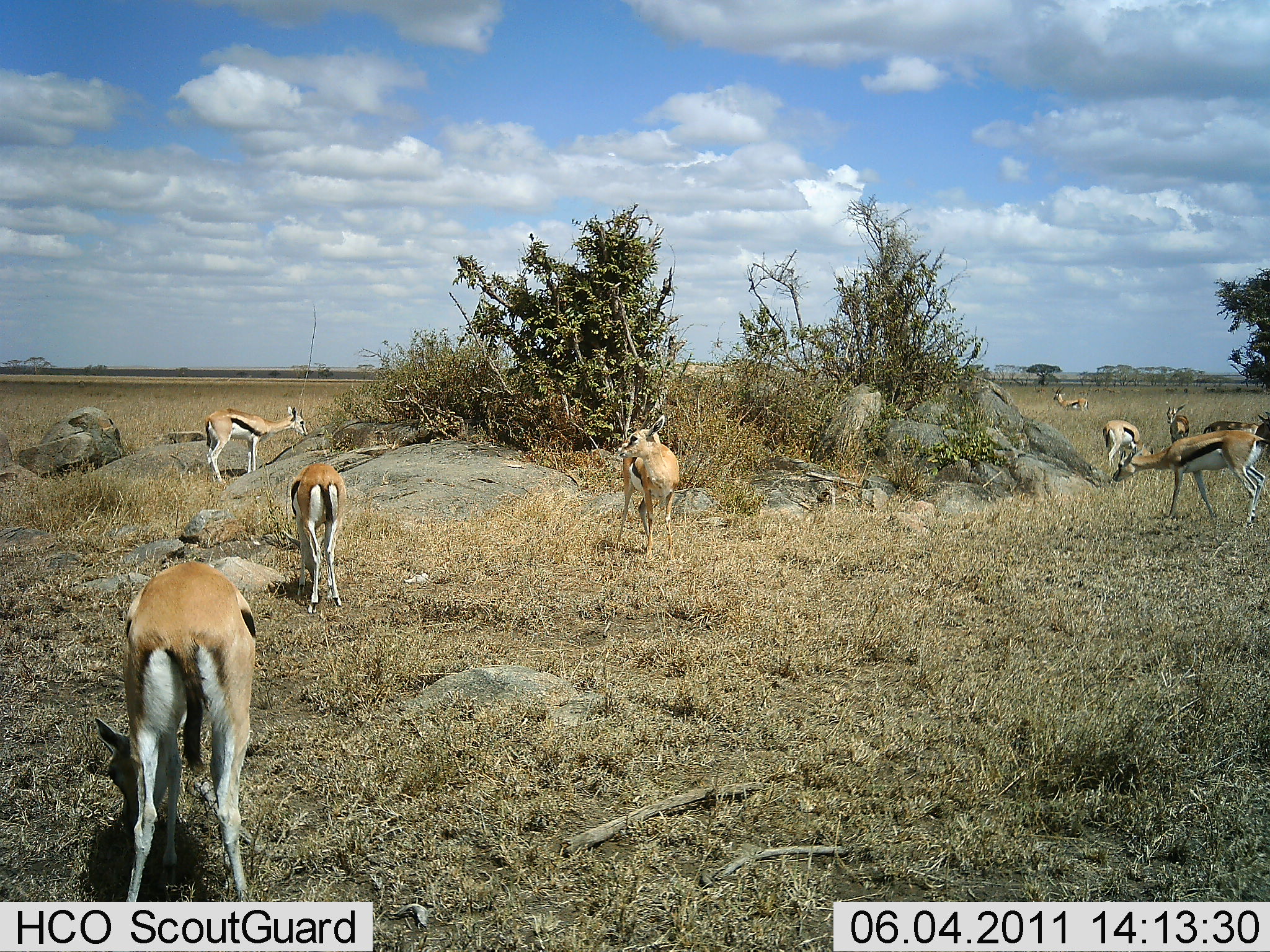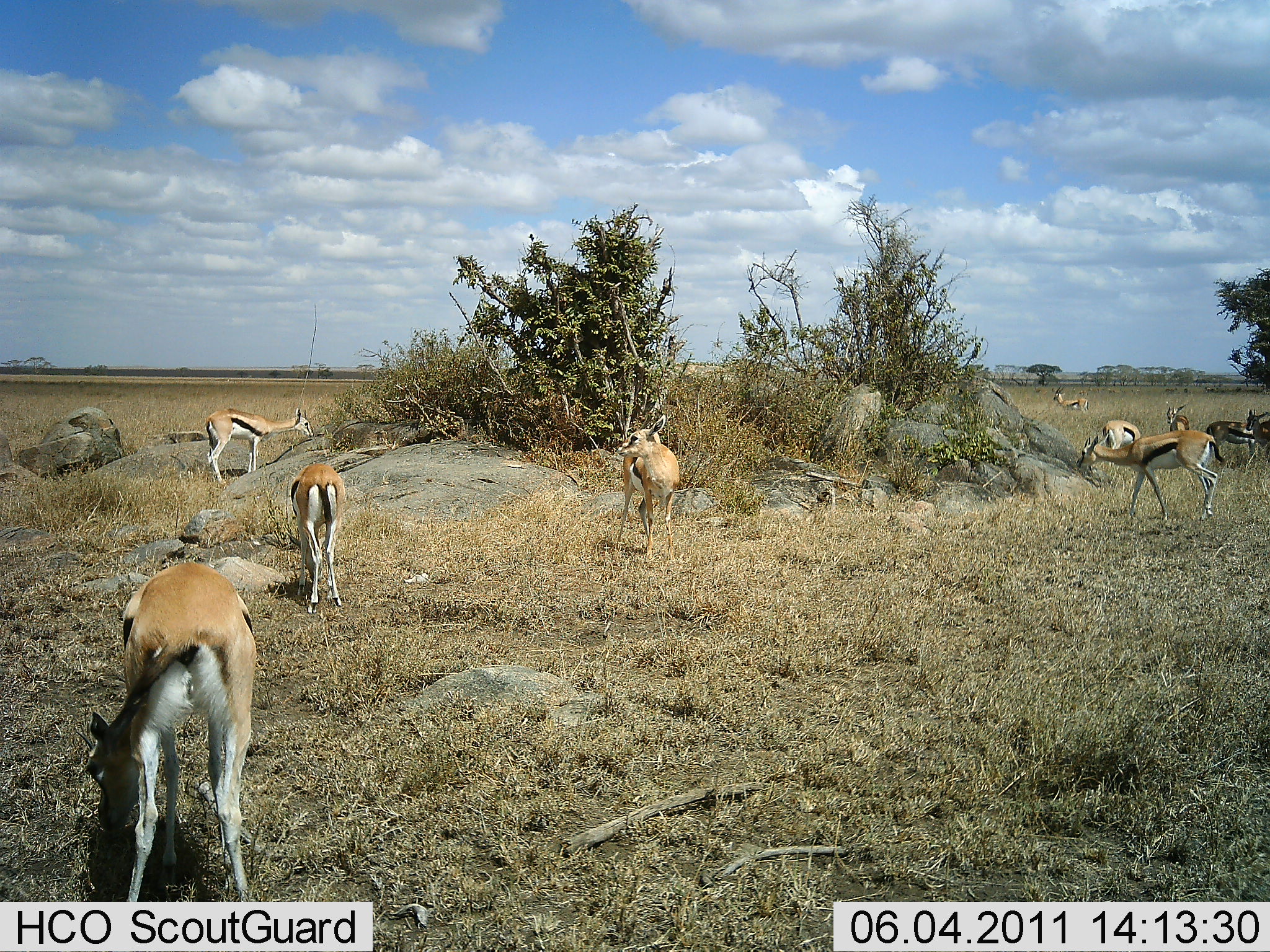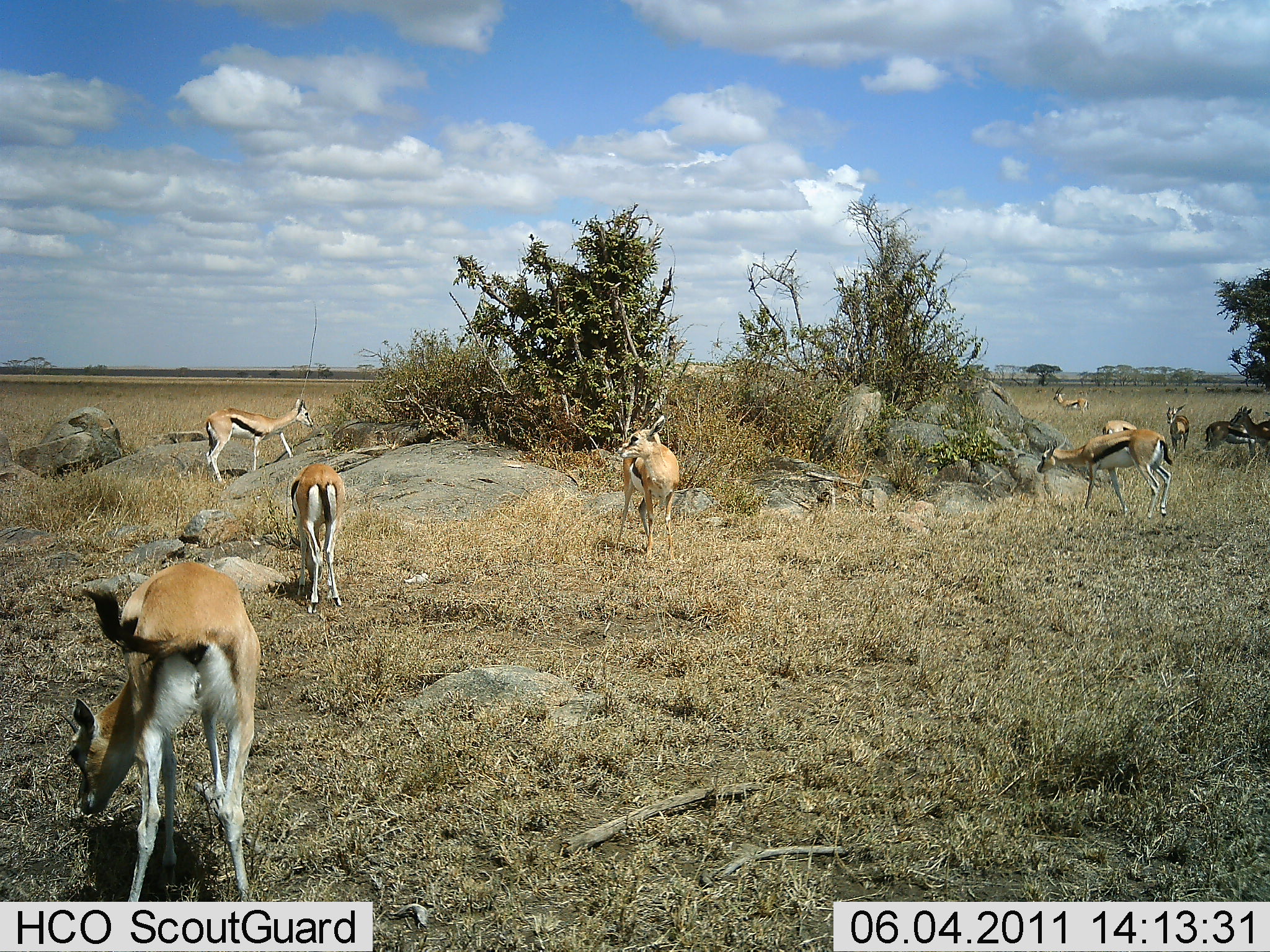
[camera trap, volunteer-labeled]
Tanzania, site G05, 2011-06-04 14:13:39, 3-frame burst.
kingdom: Animalia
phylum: Chordata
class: Mammalia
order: Artiodactyla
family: Bovidae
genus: Eudorcas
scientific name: Eudorcas thomsonii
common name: thomson's gazelle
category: gazellethomsons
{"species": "gazellethomsons (thomson's gazelle) (Eudorcas thomsonii)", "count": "10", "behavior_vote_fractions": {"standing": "50%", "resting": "10%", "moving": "40%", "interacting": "0%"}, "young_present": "0%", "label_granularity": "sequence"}